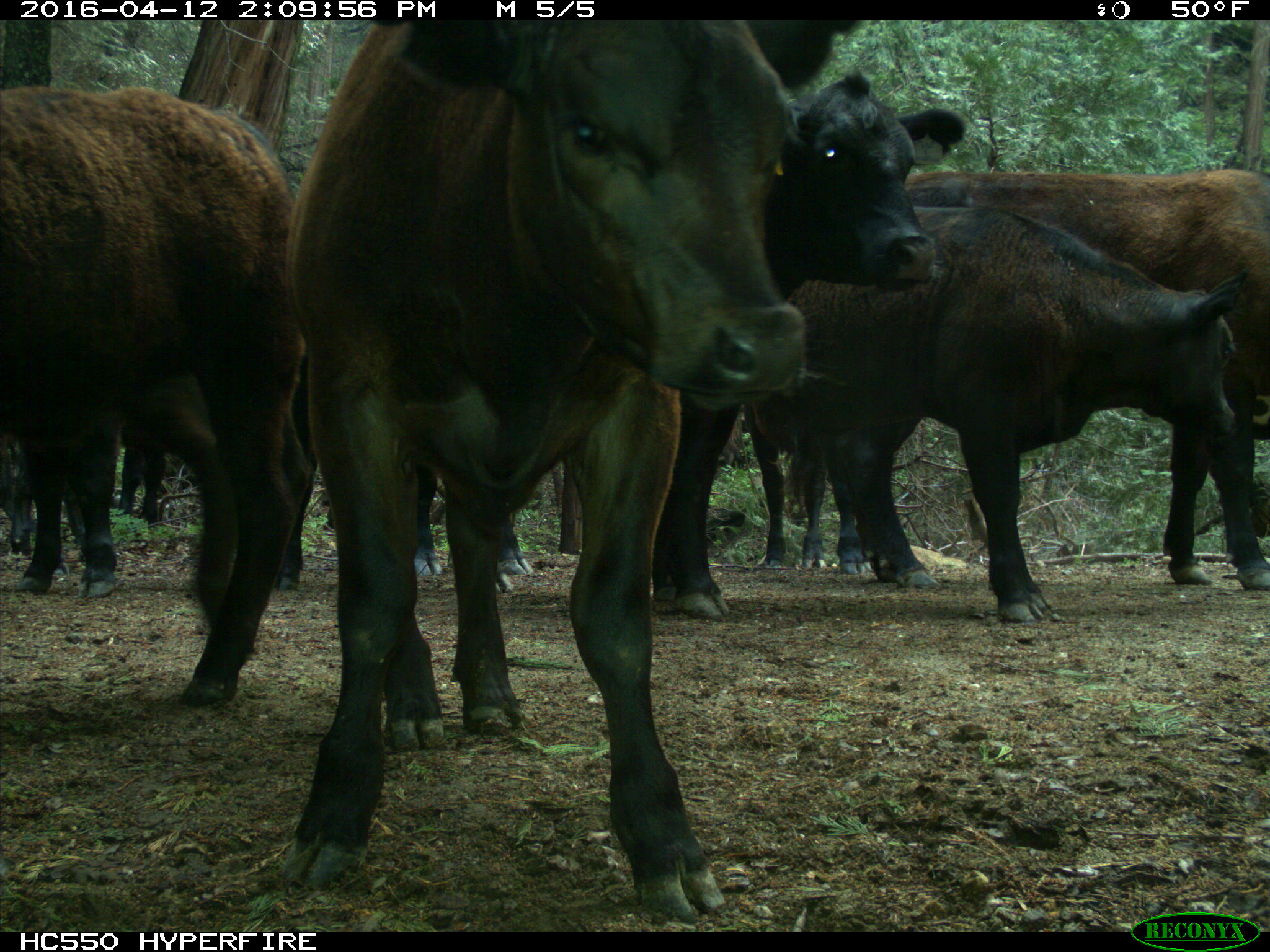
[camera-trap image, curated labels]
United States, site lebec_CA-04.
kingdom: Animalia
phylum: Chordata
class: Mammalia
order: Artiodactyla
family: Bovidae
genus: Bos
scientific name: Bos taurus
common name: domestic cow